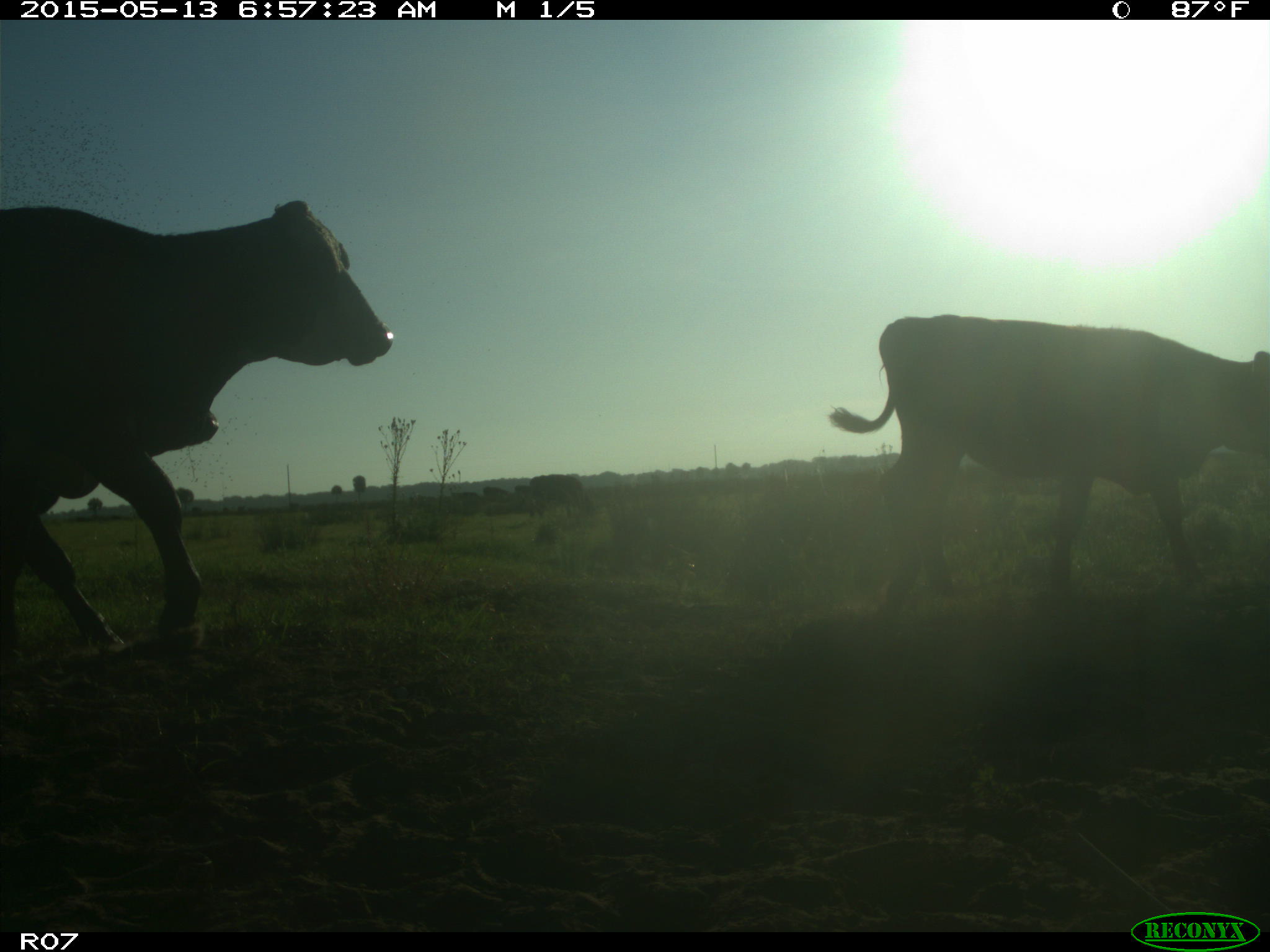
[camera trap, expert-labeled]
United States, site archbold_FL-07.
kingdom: Animalia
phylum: Chordata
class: Mammalia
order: Artiodactyla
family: Bovidae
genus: Bos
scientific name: Bos taurus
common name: domestic cow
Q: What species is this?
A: Bos taurus (domestic cow).